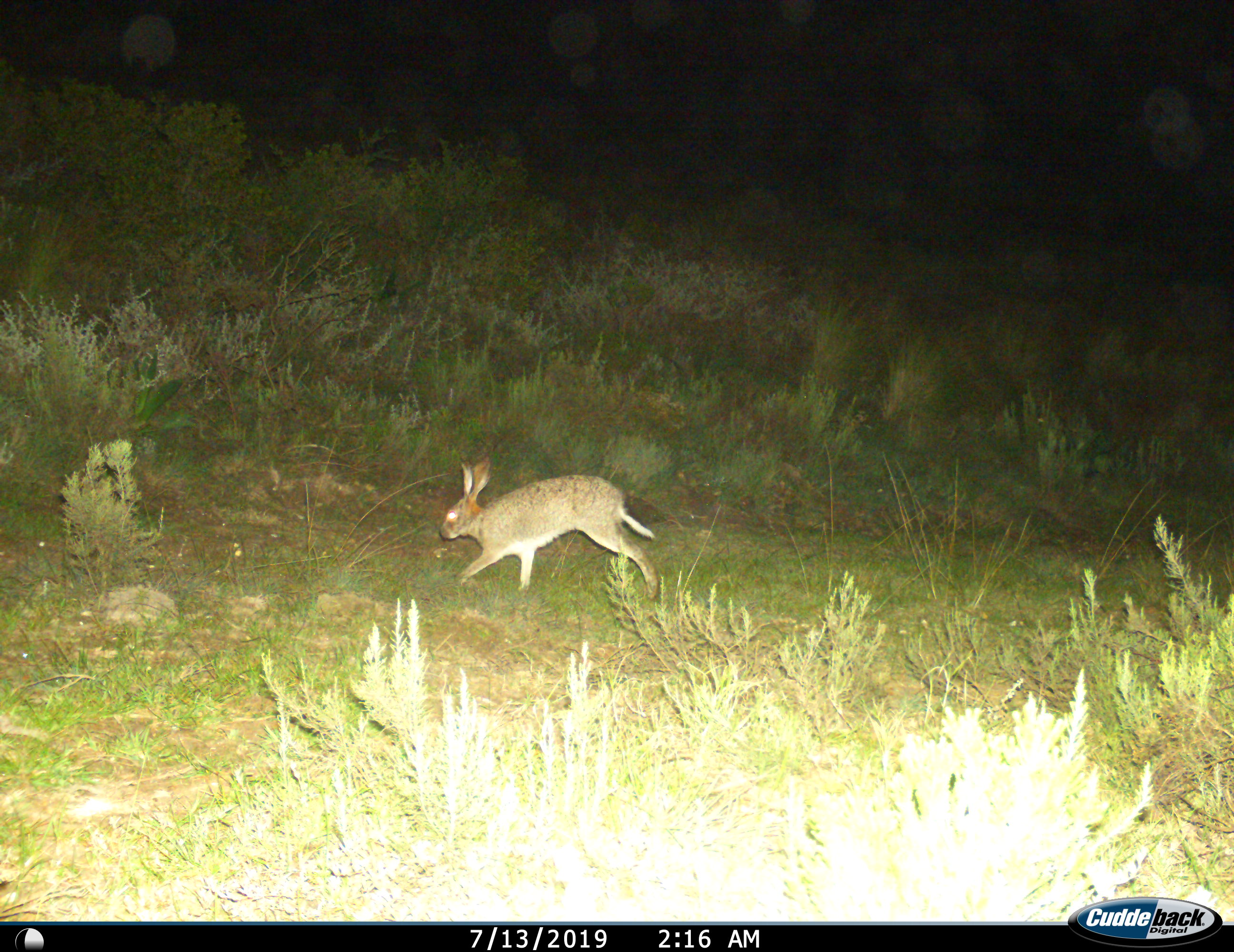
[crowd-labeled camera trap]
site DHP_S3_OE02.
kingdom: Animalia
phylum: Chordata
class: Mammalia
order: Lagomorpha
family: Leporidae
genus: Lepus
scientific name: Lepus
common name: hare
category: hareunknown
Hareunknown (hare) (Lepus), count 1. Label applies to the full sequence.